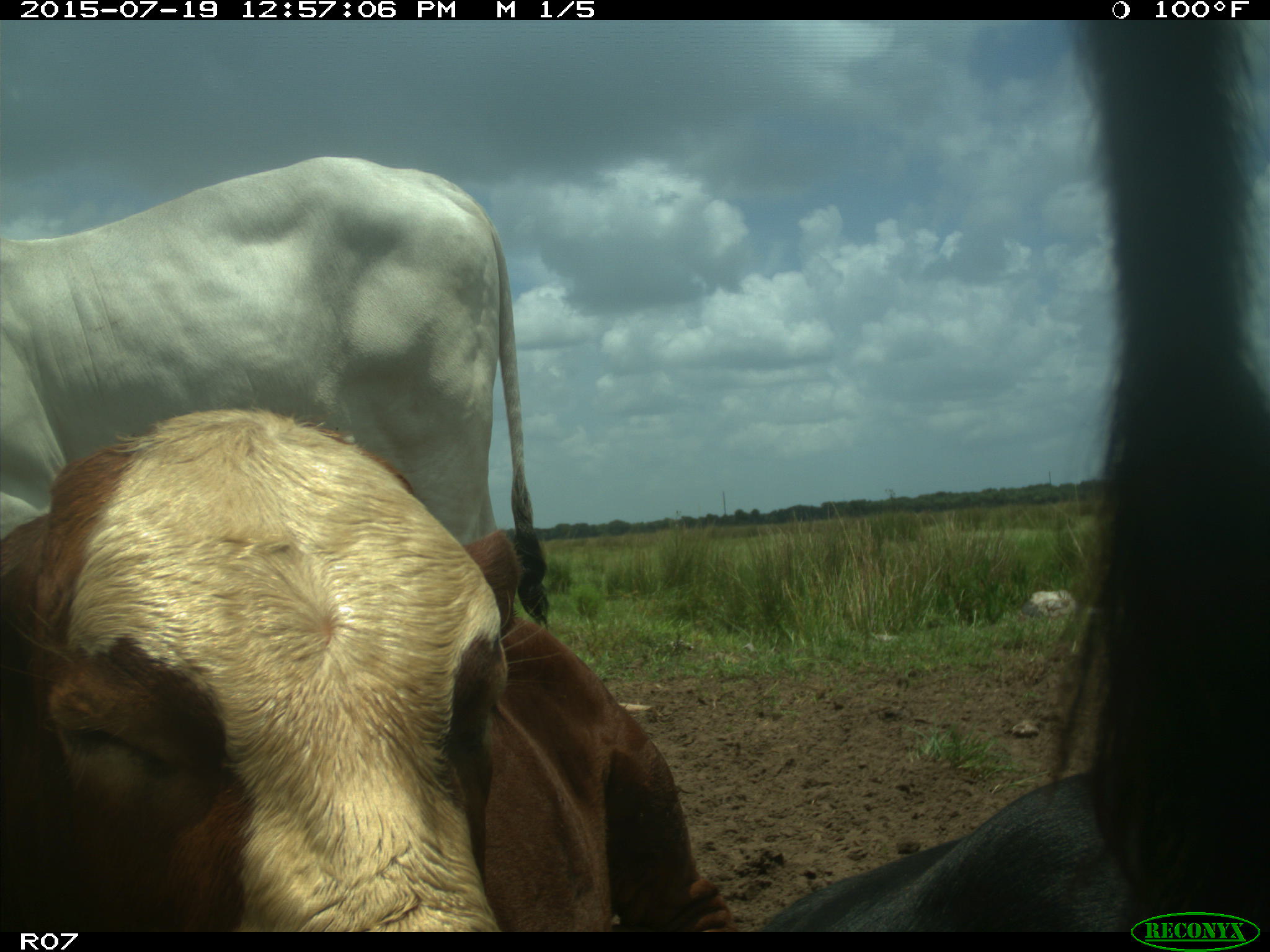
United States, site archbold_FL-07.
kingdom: Animalia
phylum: Chordata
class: Mammalia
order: Artiodactyla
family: Bovidae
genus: Bos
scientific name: Bos taurus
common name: domestic cow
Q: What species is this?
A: Bos taurus (domestic cow).